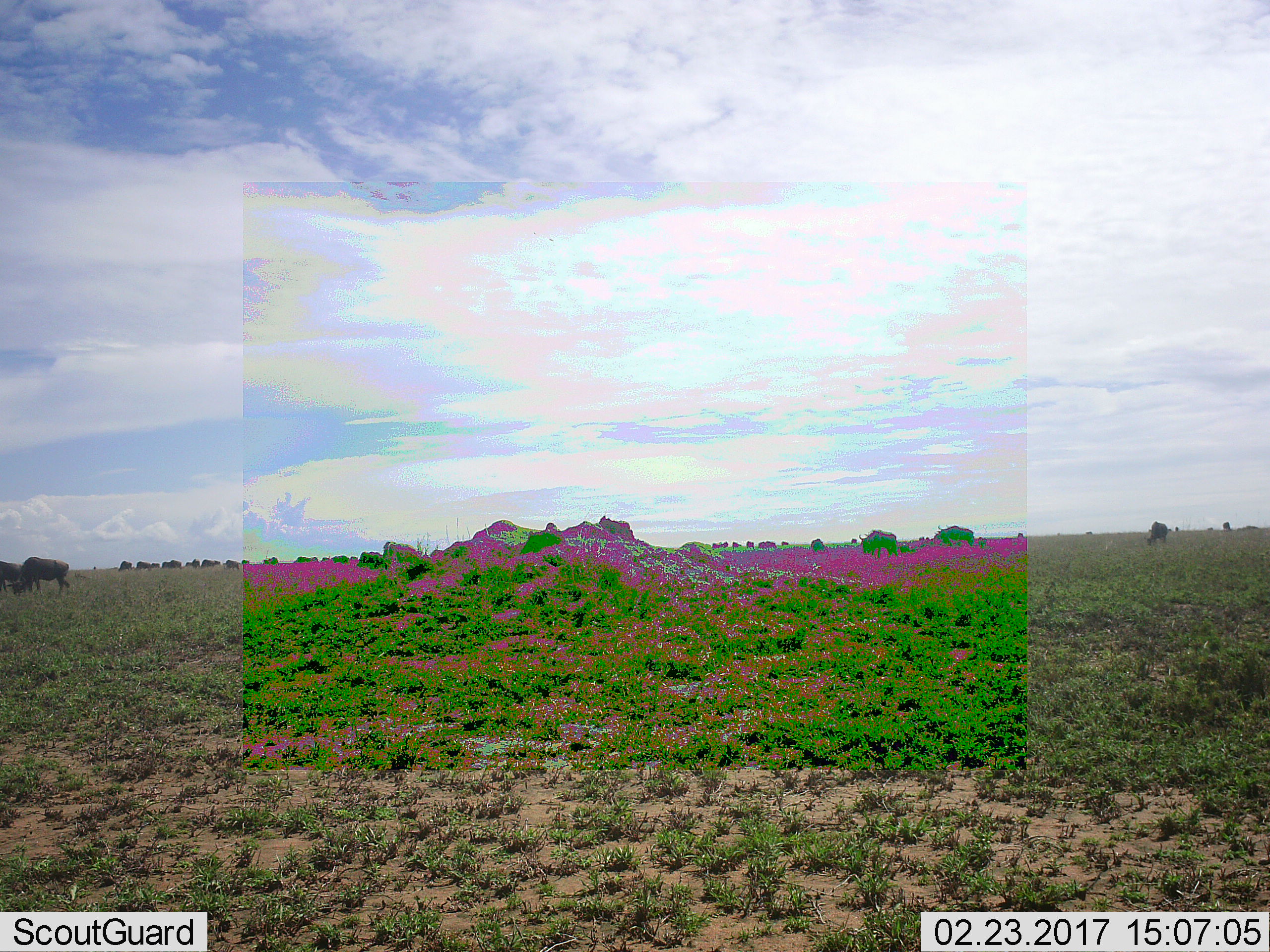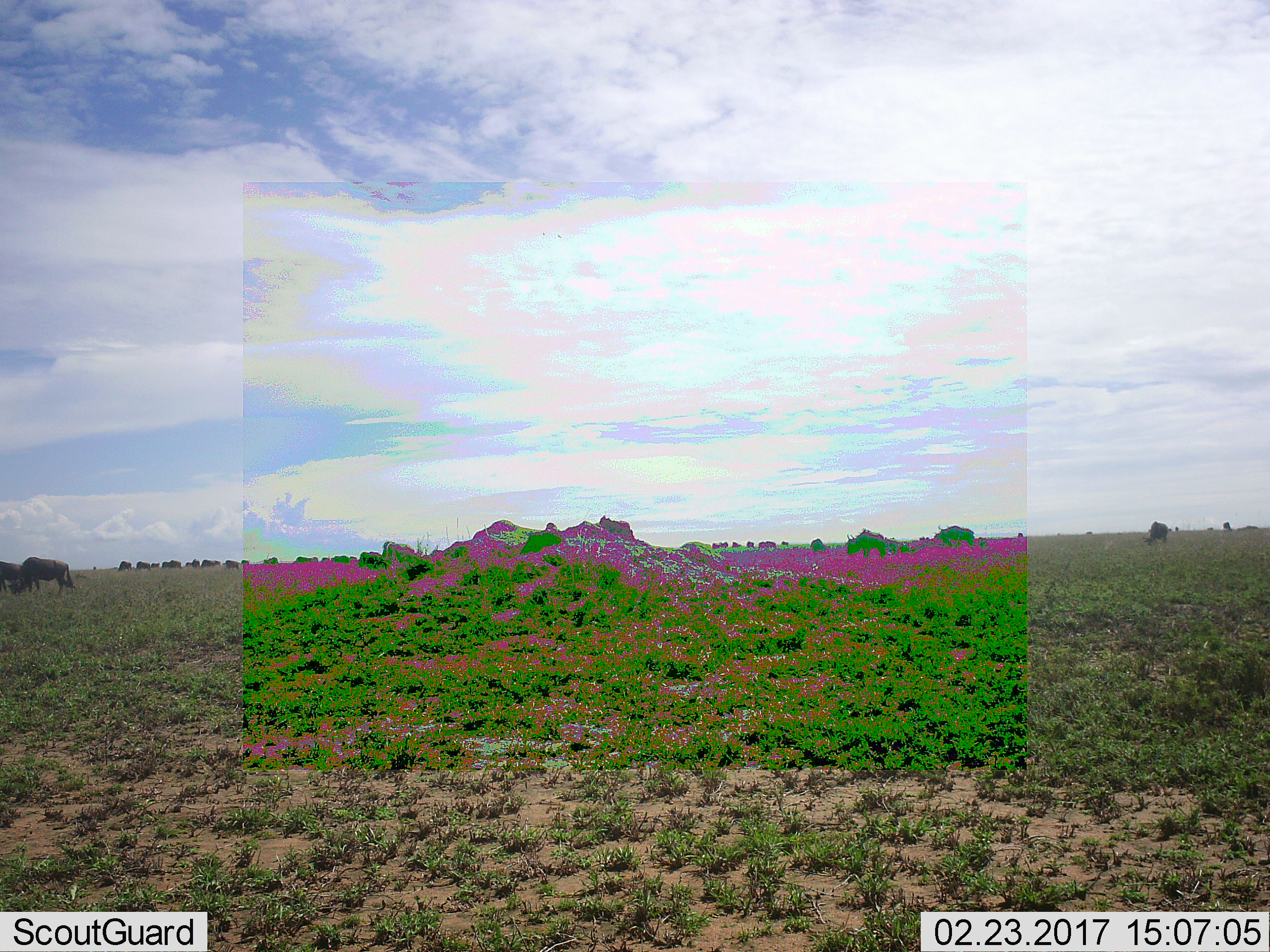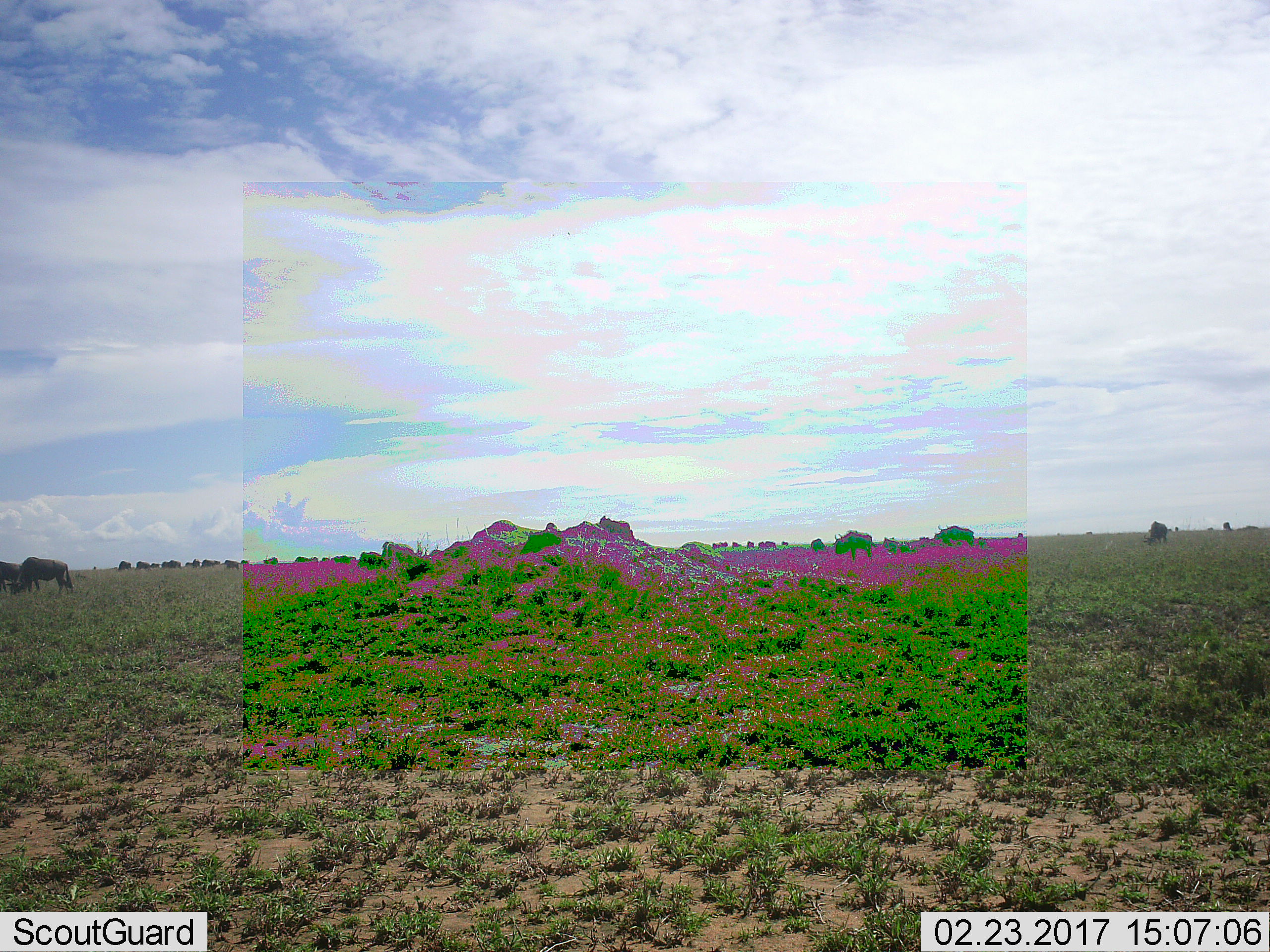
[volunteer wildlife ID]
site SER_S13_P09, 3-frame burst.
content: unidentified animal